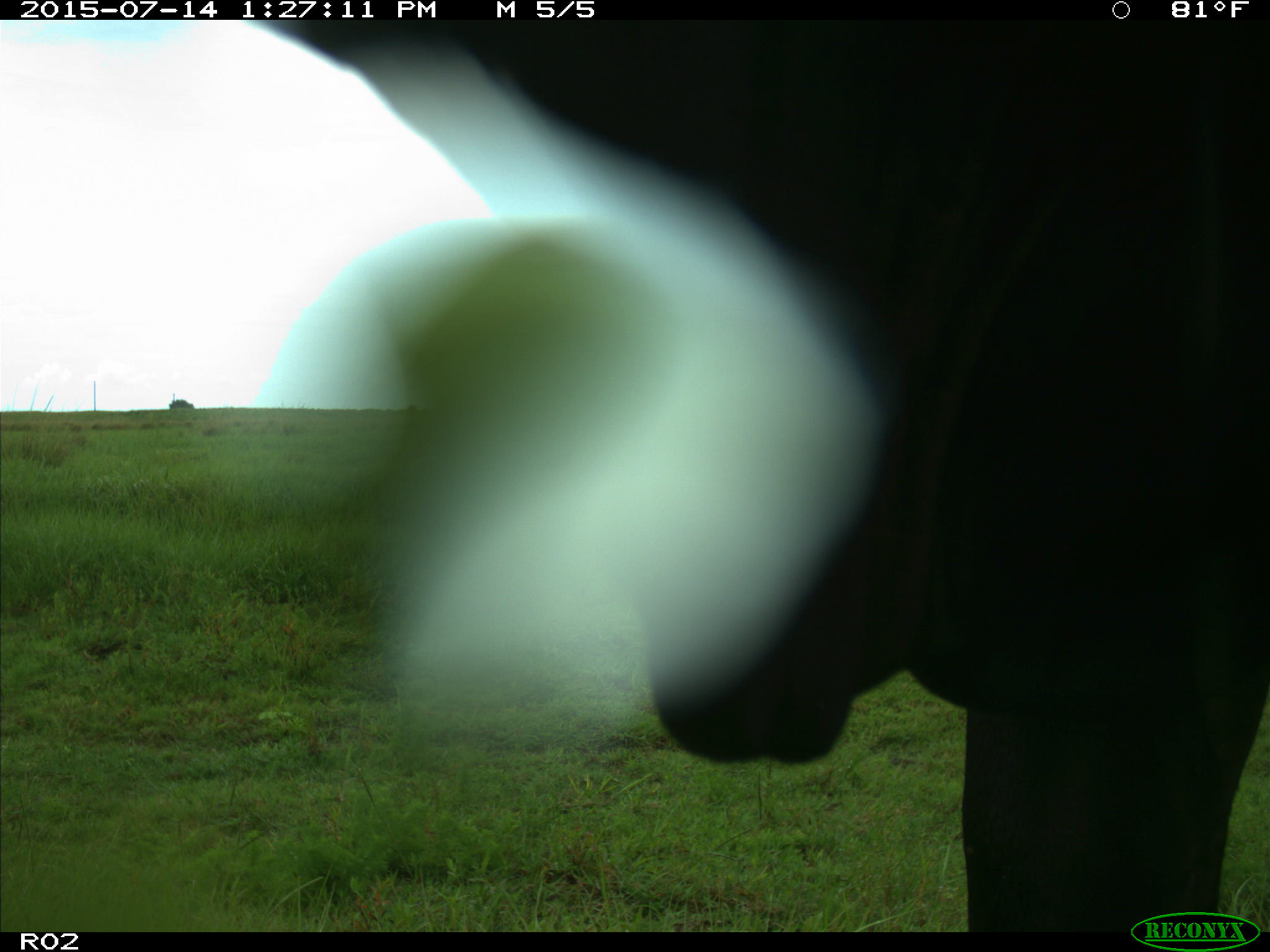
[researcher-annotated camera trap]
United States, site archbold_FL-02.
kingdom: Animalia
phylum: Chordata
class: Mammalia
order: Artiodactyla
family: Bovidae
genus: Bos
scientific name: Bos taurus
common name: domestic cow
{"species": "Bos taurus (domestic cow)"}